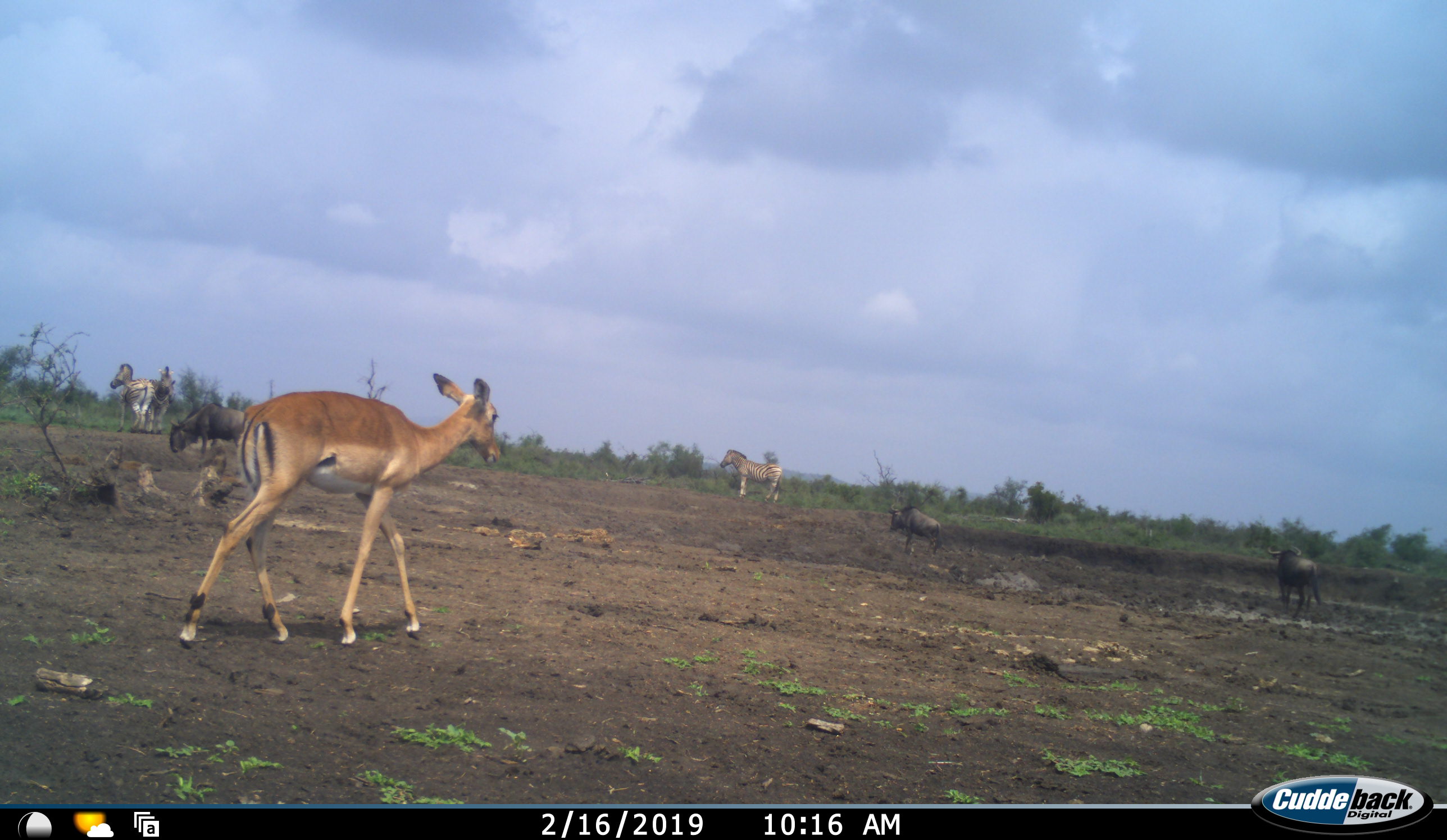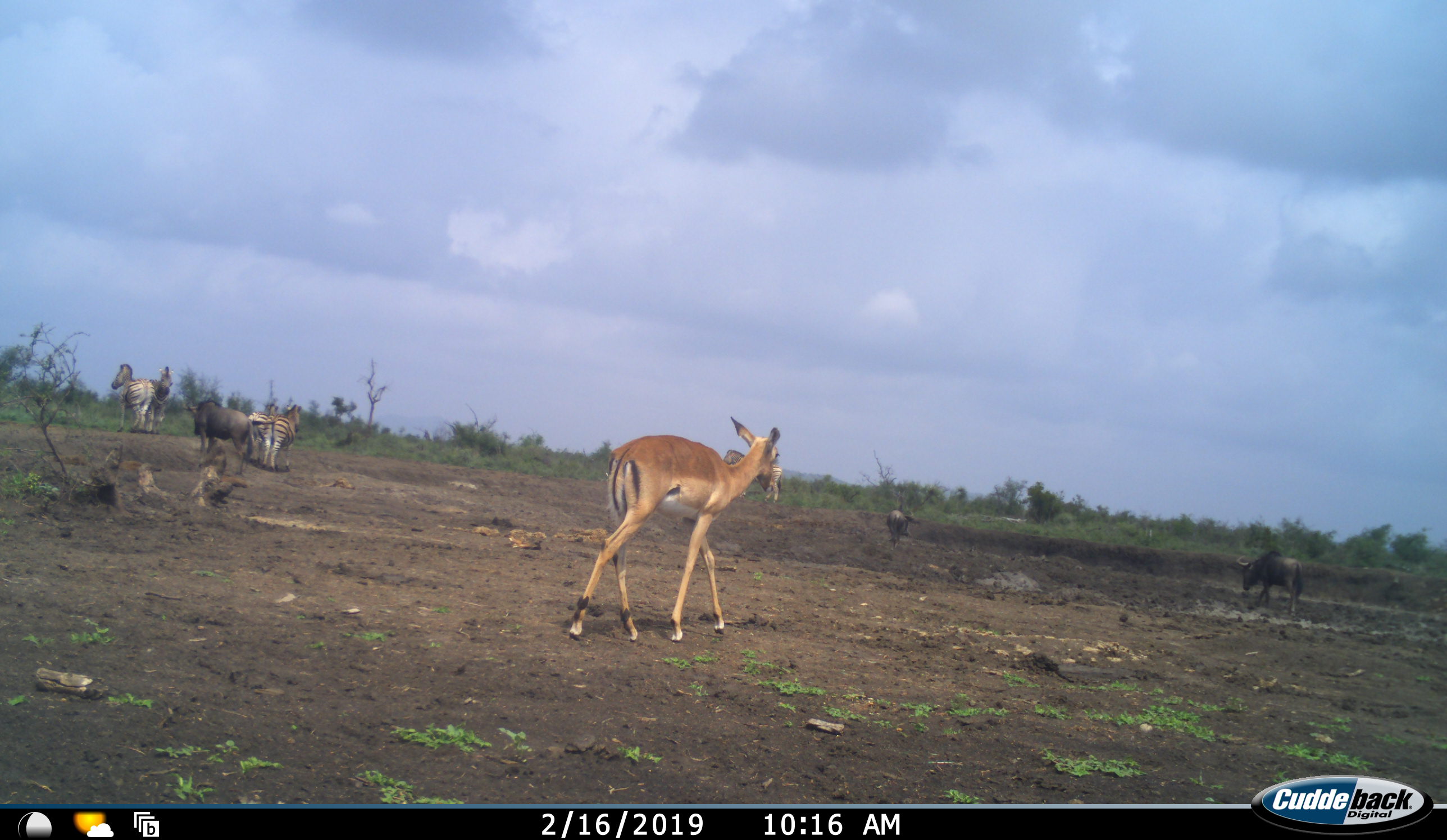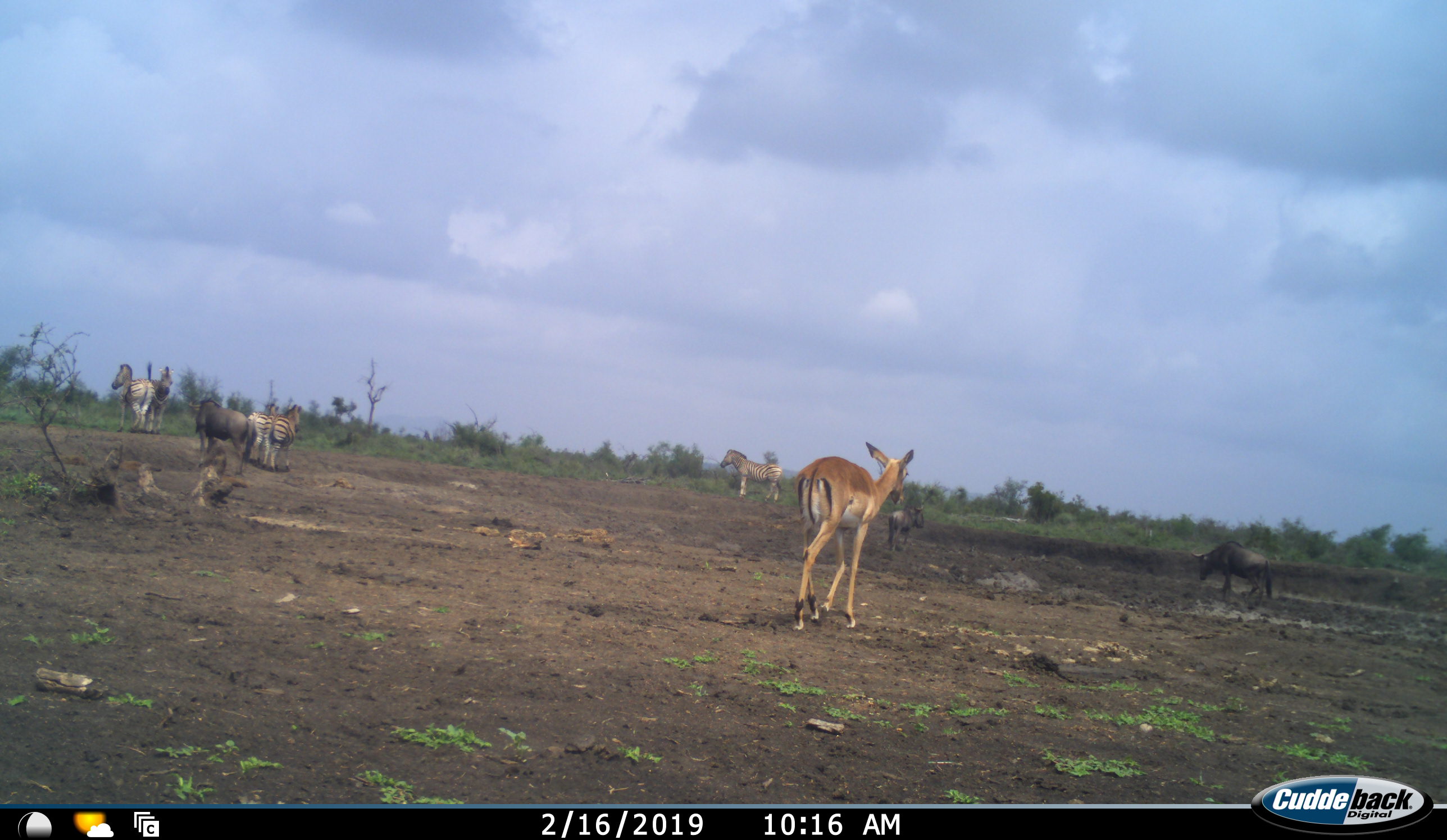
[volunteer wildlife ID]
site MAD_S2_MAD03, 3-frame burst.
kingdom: Animalia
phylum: Chordata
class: Mammalia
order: Artiodactyla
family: Bovidae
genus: Aepyceros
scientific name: Aepyceros melampus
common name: impala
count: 1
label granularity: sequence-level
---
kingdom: Animalia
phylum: Chordata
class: Mammalia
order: Artiodactyla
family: Bovidae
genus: Connochaetes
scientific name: Connochaetes taurinus taurinus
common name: blue wildebeest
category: wildebeestblue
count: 3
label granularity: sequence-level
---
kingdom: Animalia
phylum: Chordata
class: Mammalia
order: Perissodactyla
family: Equidae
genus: Equus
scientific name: Equus quagga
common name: plains zebra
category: zebraplains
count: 5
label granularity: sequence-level